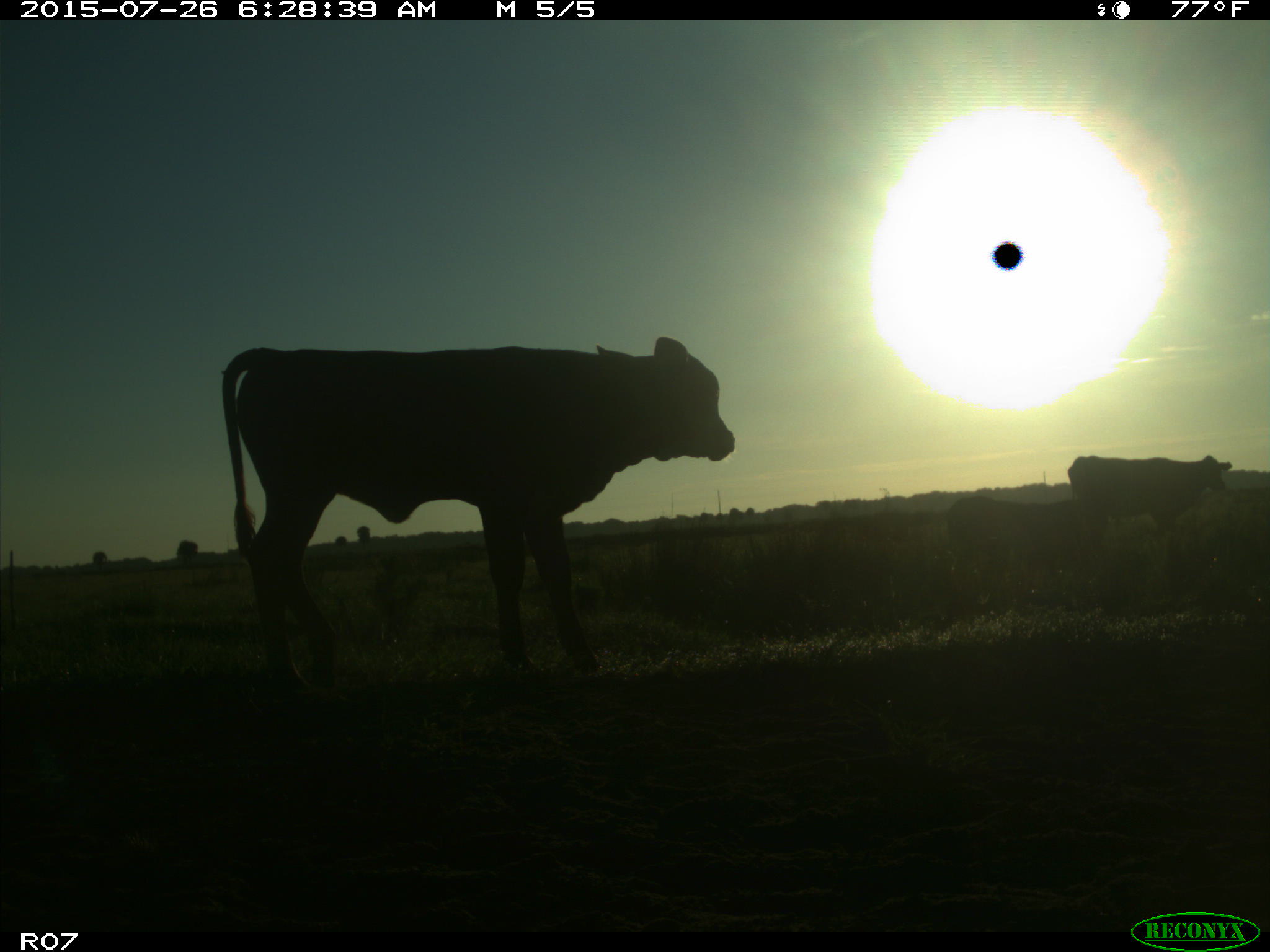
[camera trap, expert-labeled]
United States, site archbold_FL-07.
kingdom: Animalia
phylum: Chordata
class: Mammalia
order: Artiodactyla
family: Bovidae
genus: Bos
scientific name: Bos taurus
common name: domestic cow